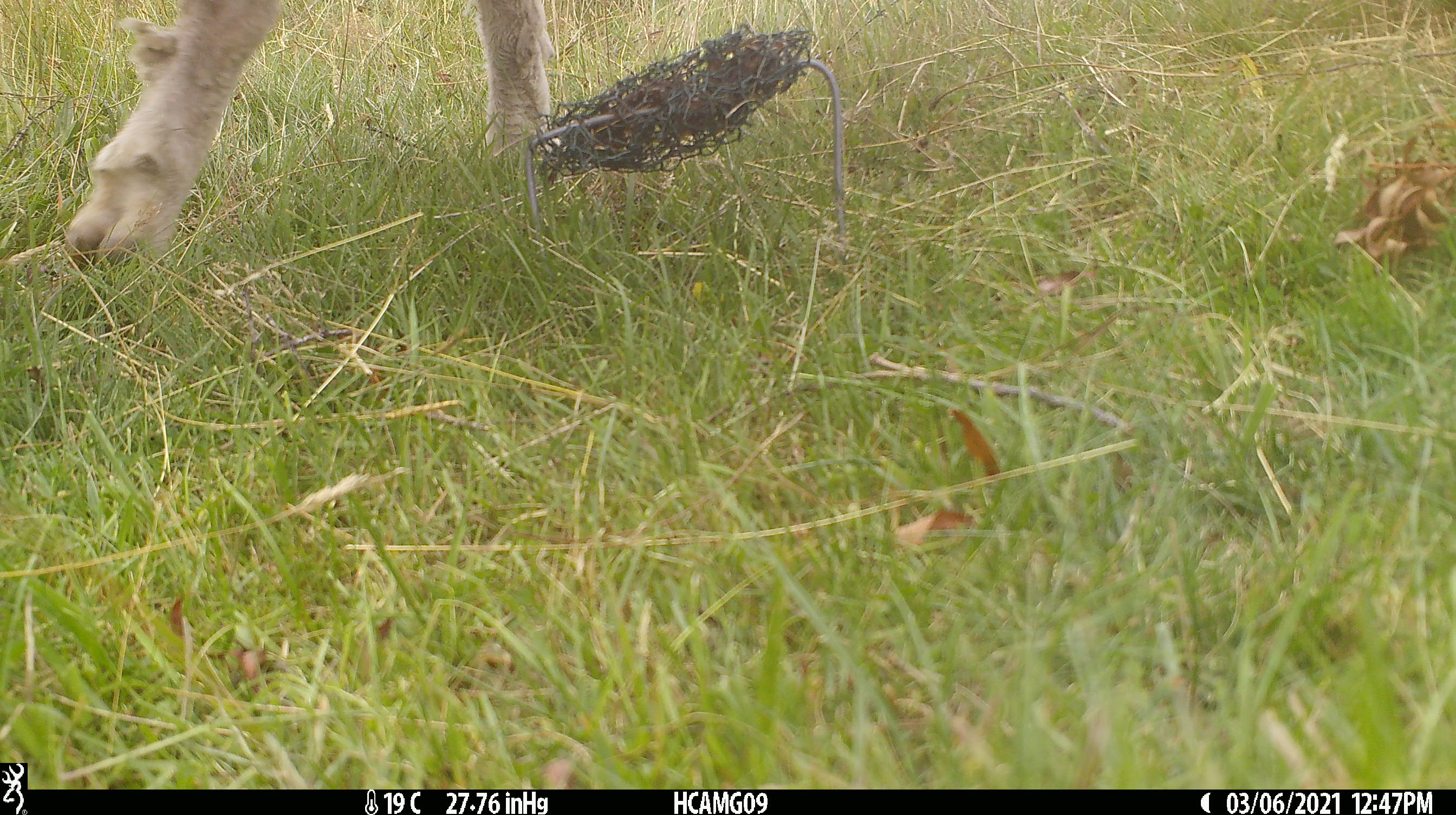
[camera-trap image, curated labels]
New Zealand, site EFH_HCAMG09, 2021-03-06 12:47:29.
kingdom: Animalia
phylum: Chordata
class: Mammalia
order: Artiodactyla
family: Bovidae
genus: Ovis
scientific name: Ovis aries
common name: domestic sheep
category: sheep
Sheep (domestic sheep) (Ovis aries).